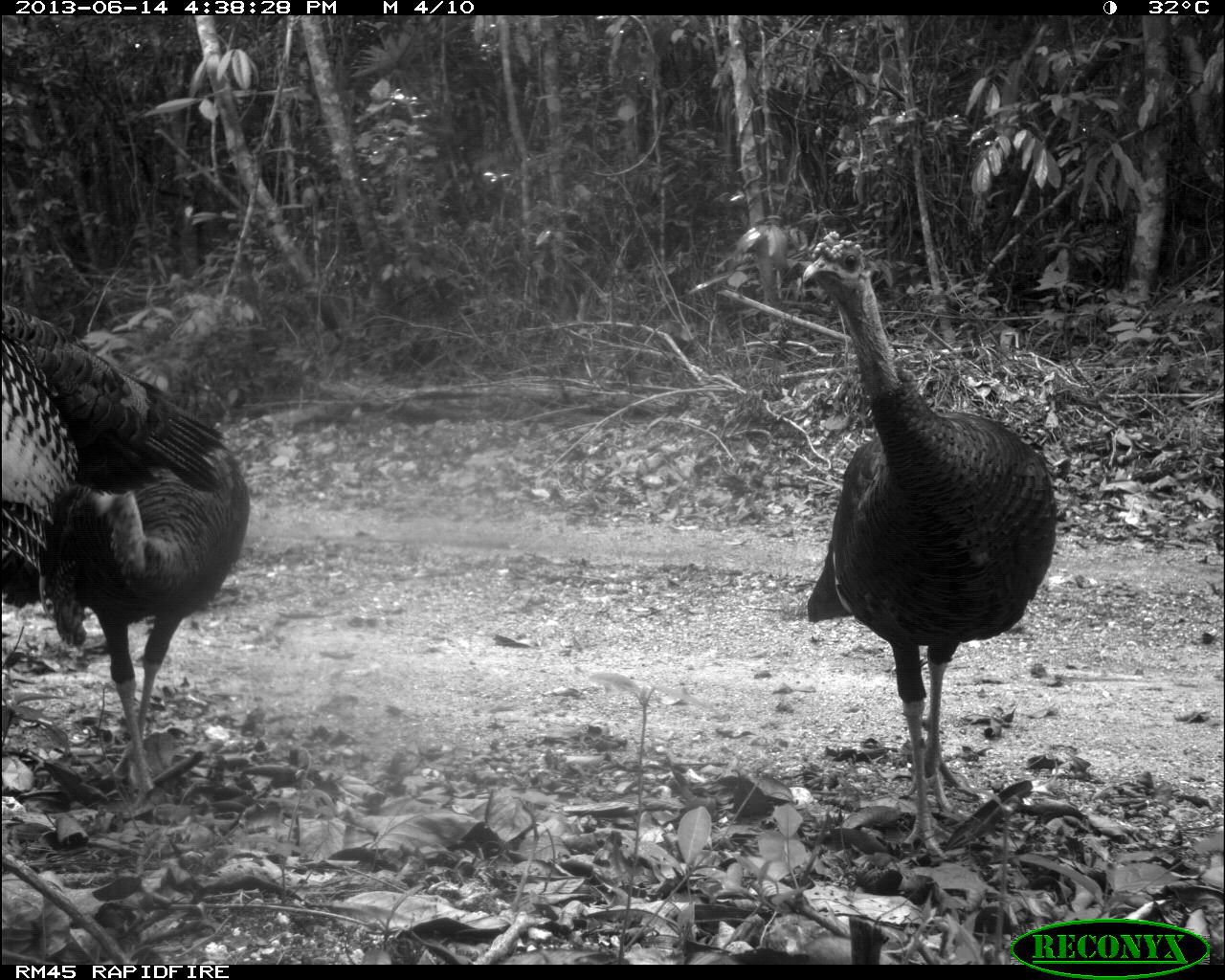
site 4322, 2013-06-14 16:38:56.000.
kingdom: Animalia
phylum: Chordata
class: Aves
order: Galliformes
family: Phasianidae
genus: Meleagris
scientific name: Meleagris ocellata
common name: ocellated turkey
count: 3